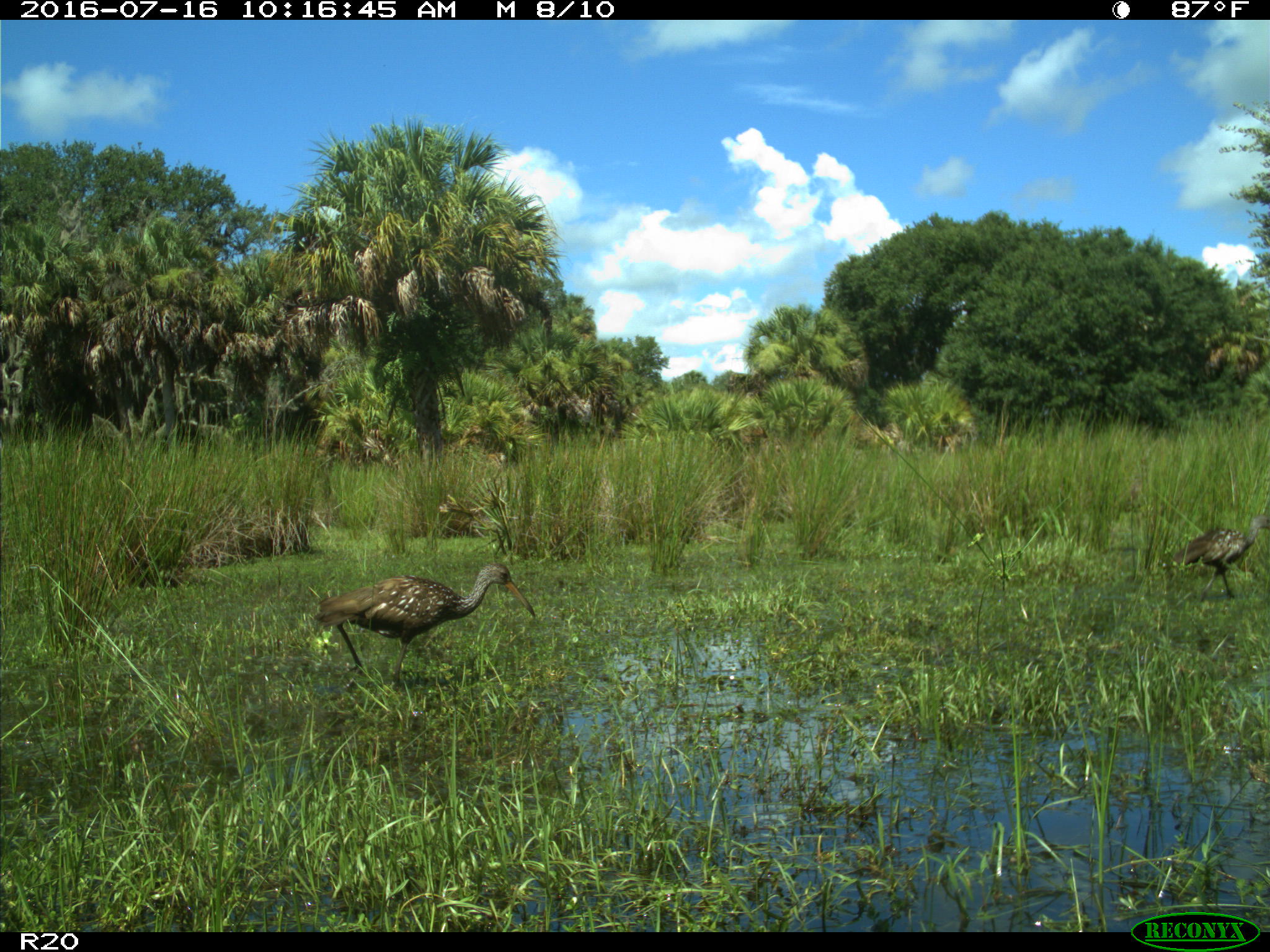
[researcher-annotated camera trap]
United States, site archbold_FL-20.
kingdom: Animalia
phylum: Chordata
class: Aves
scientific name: Aves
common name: birds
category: unidentified bird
Unidentified bird (birds) (Aves).